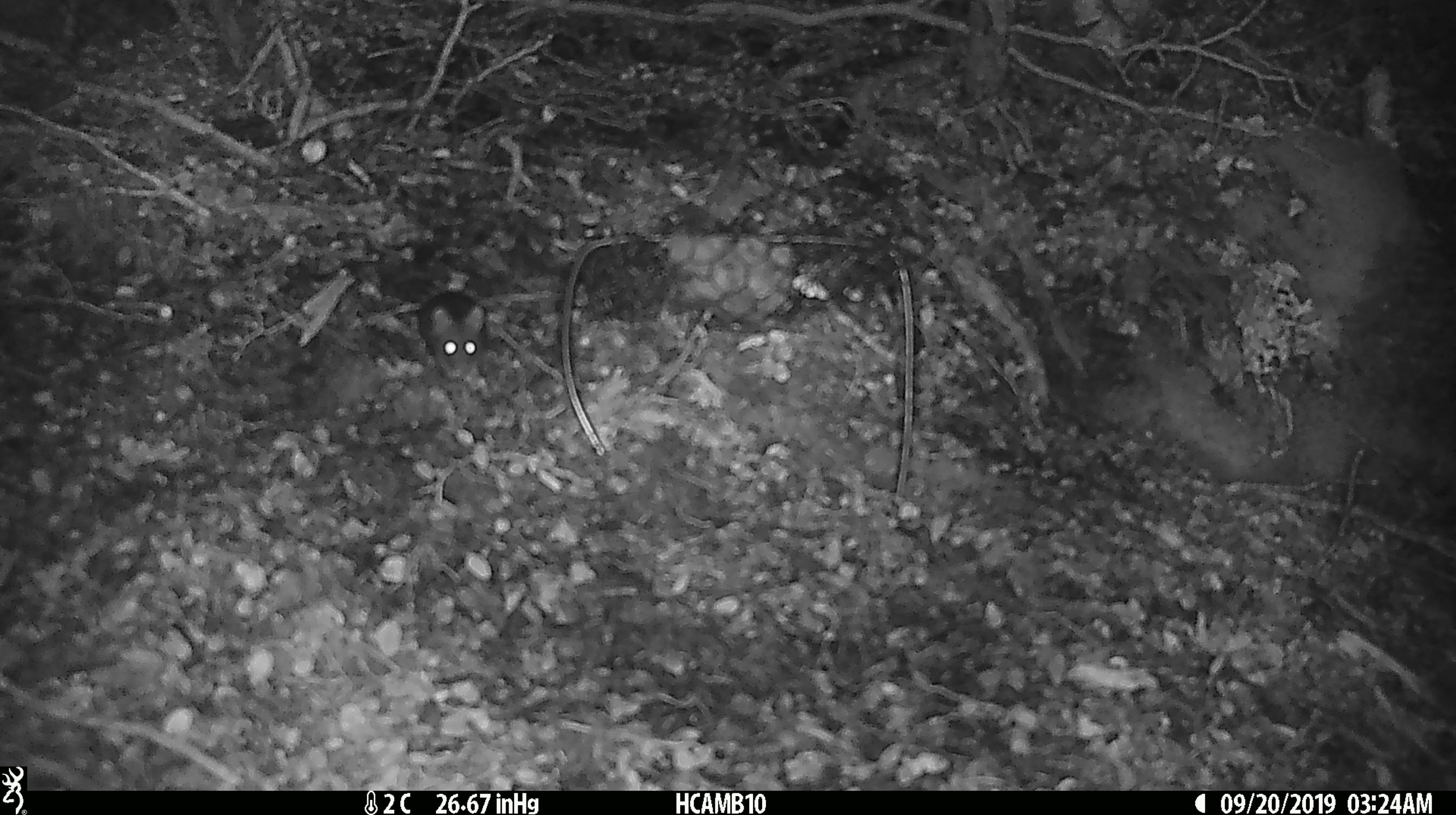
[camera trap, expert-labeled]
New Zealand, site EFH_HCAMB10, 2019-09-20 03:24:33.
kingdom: Animalia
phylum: Chordata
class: Mammalia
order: Rodentia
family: Muridae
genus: Mus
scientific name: Mus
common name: mouse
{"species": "mouse (Mus)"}